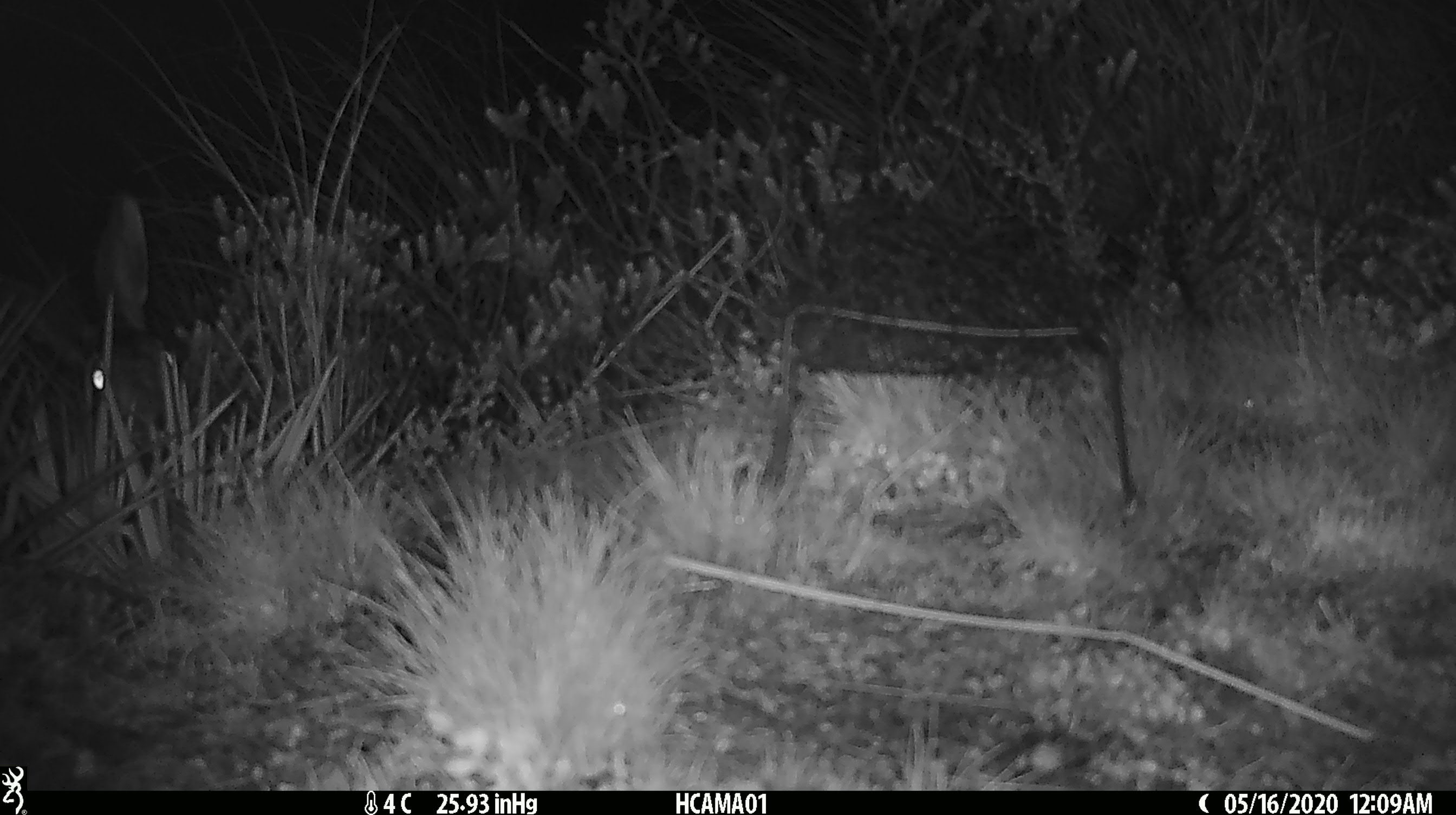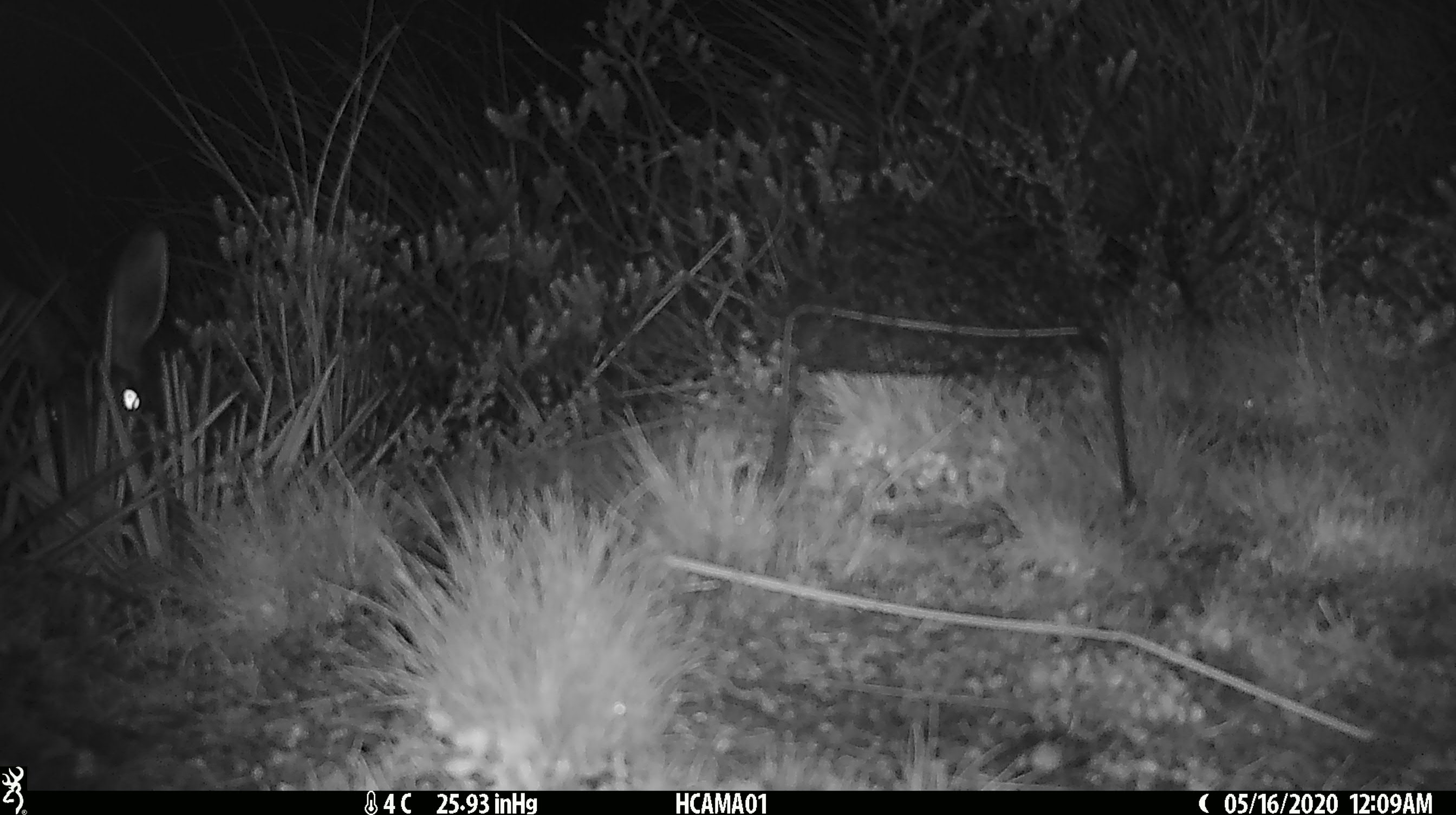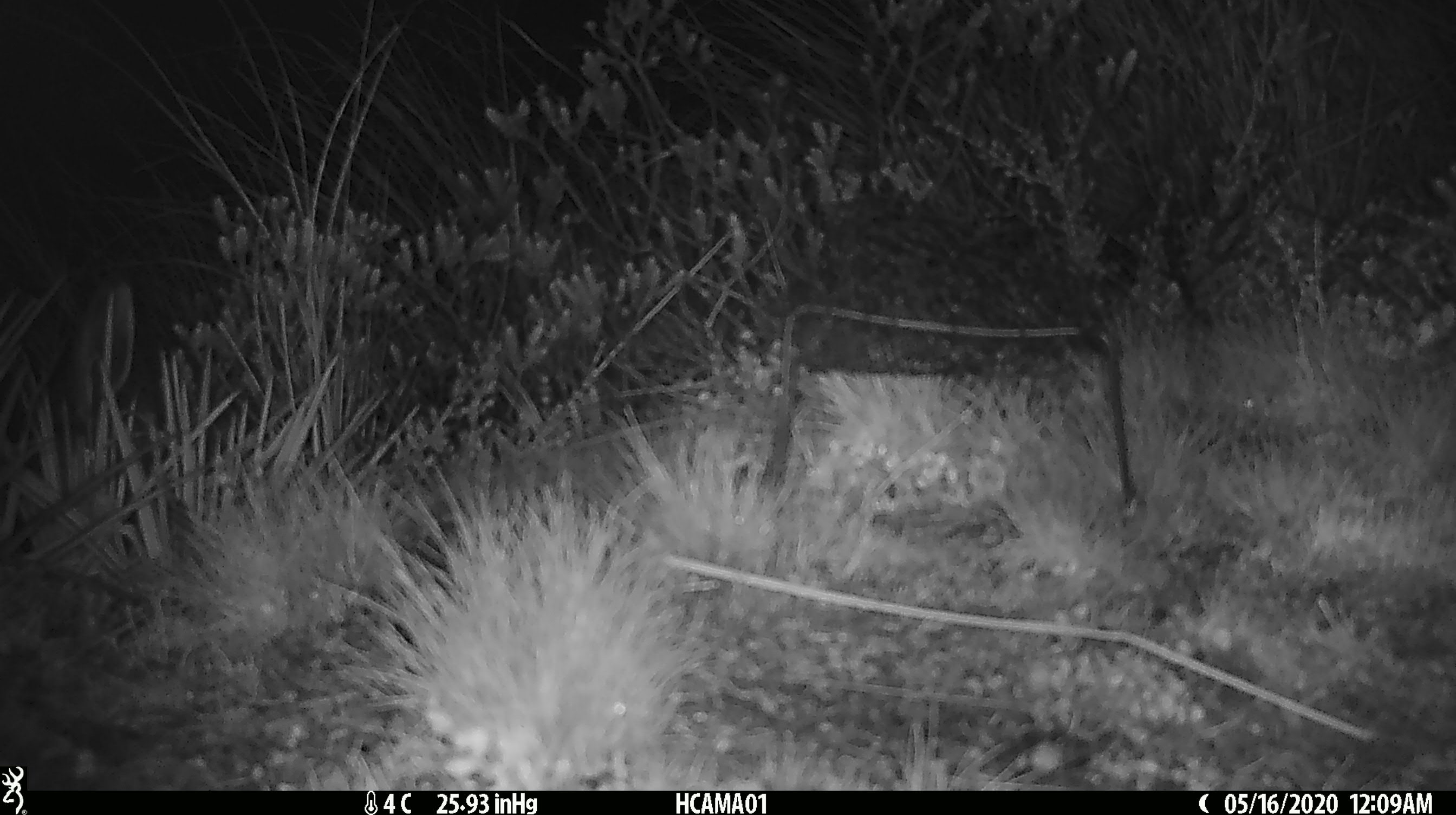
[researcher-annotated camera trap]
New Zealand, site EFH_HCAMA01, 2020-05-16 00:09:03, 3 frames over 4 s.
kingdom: Animalia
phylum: Chordata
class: Mammalia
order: Lagomorpha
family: Leporidae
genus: Lepus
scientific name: Lepus europaeus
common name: brown hare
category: hare